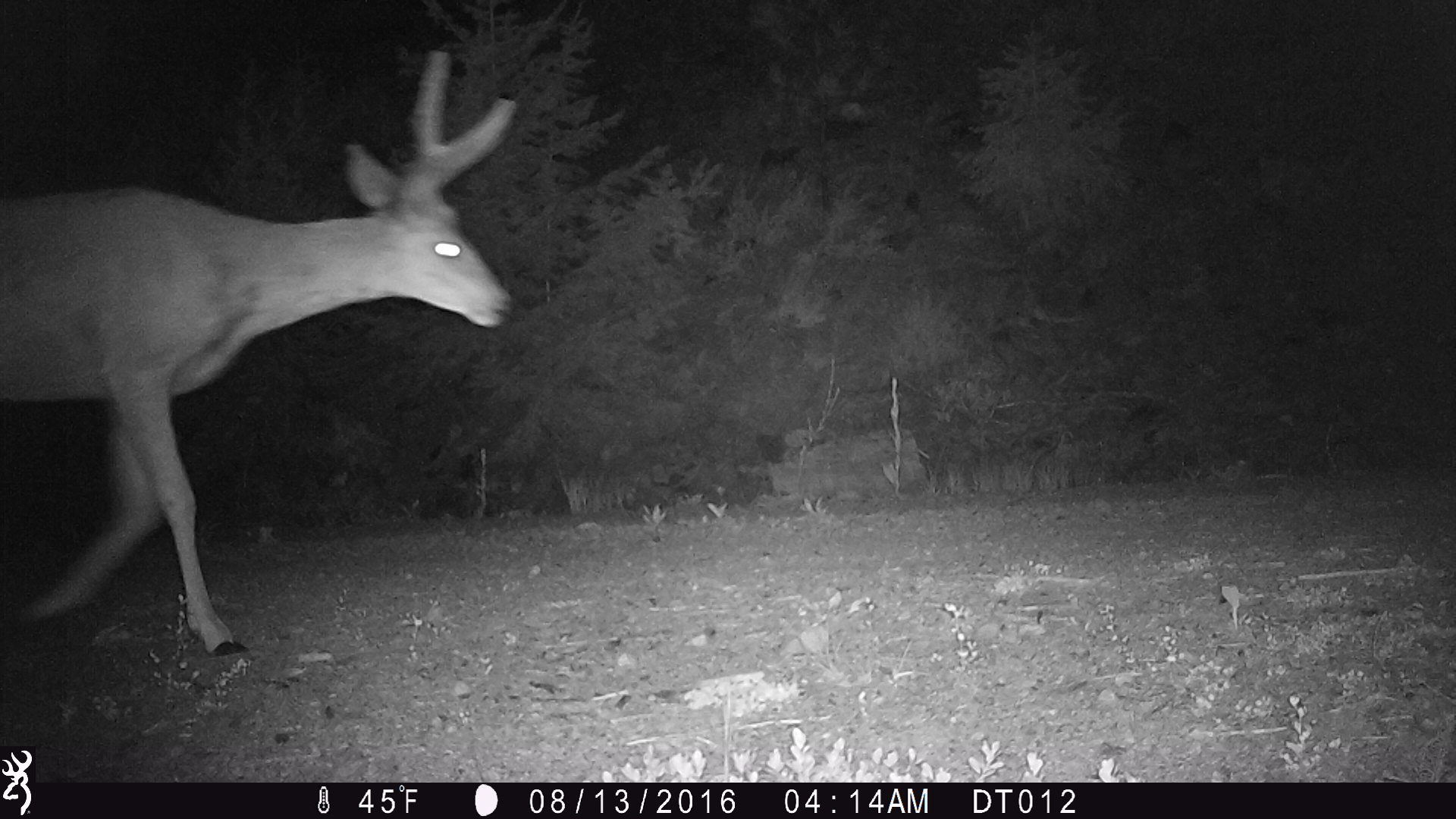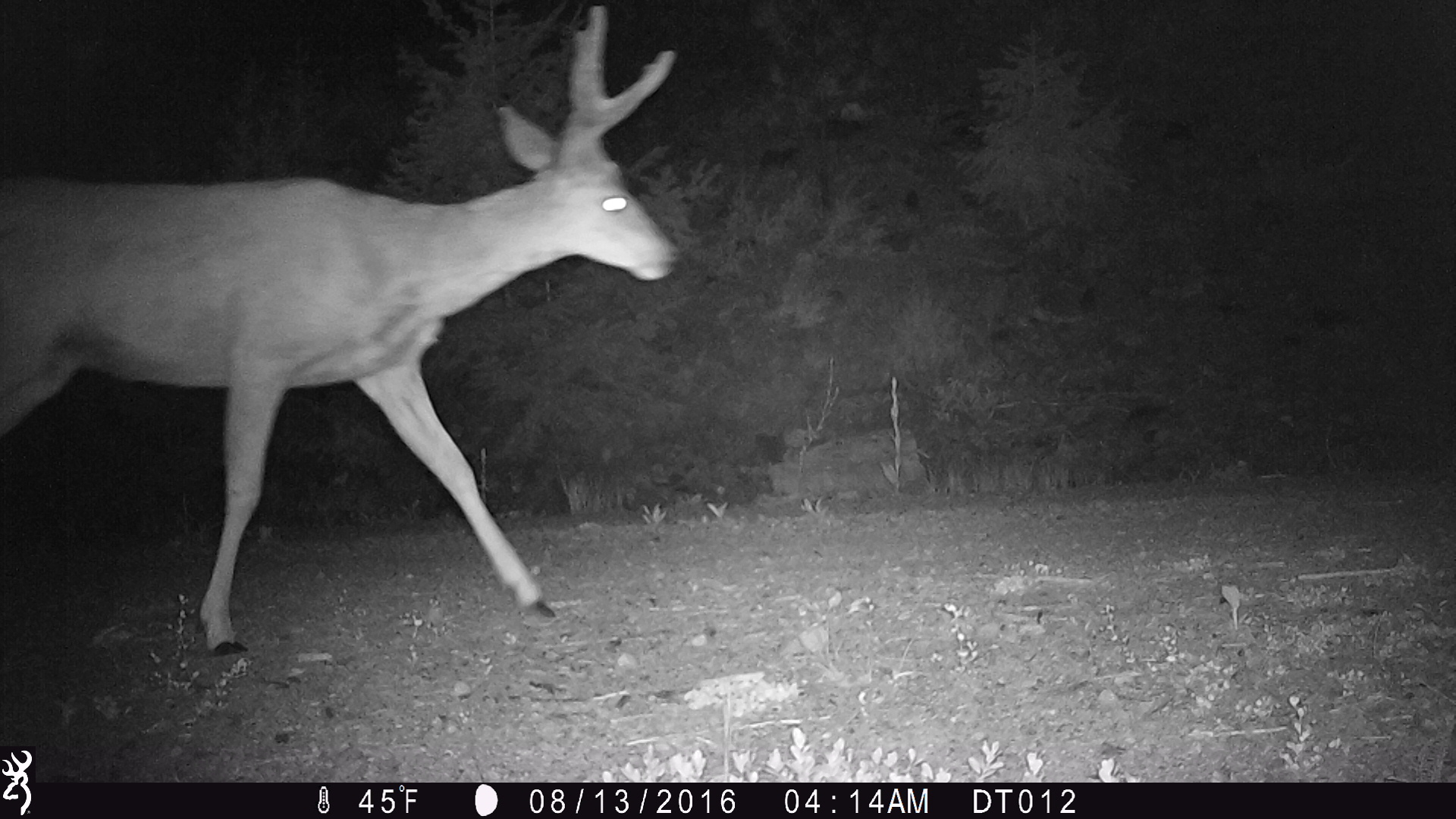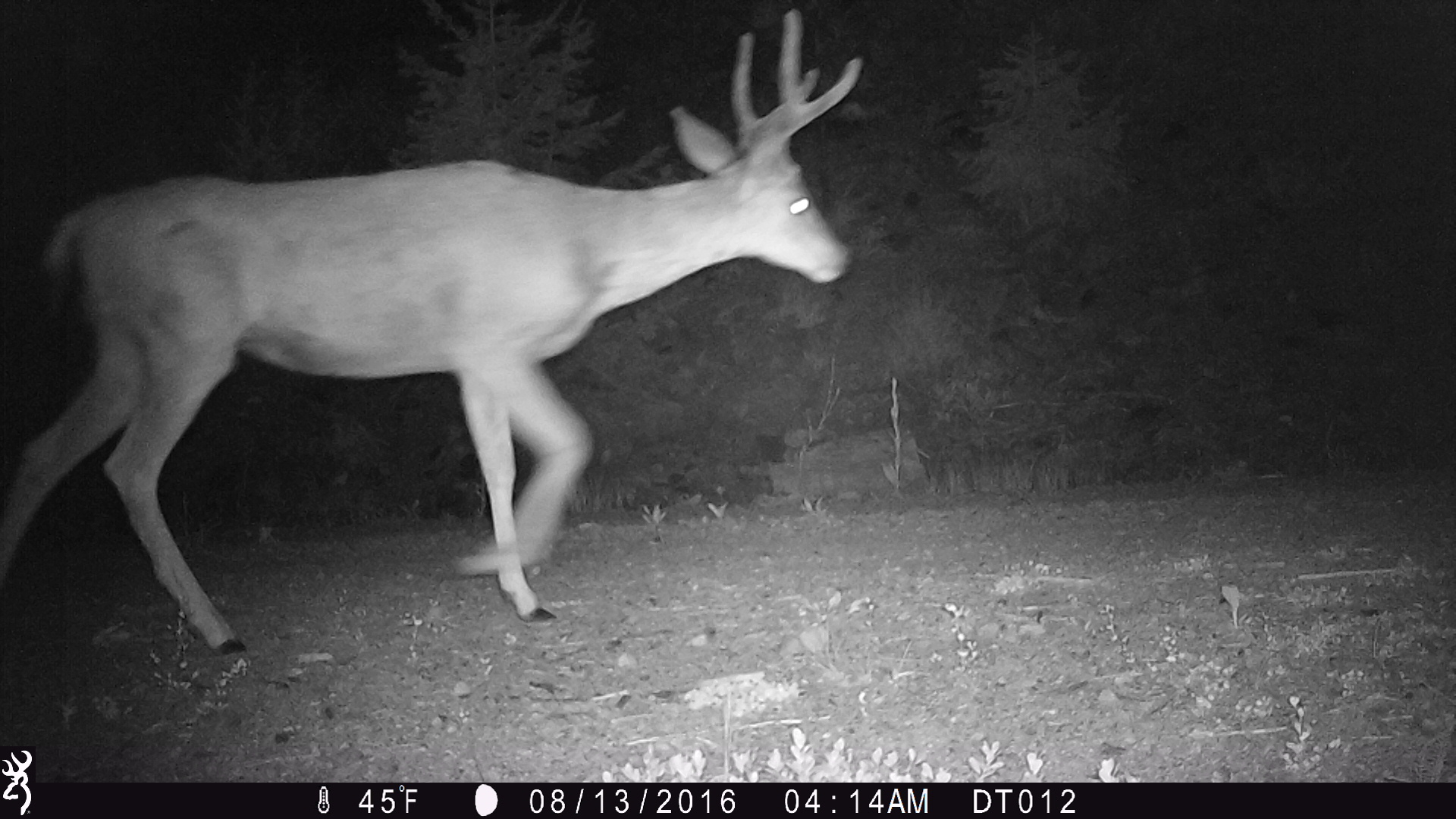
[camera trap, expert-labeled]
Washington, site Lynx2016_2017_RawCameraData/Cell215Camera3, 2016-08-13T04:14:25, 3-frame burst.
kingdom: Animalia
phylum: Chordata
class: Mammalia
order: Artiodactyla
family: Cervidae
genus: Odocoileus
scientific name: Odocoileus hemionus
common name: mule deer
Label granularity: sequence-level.